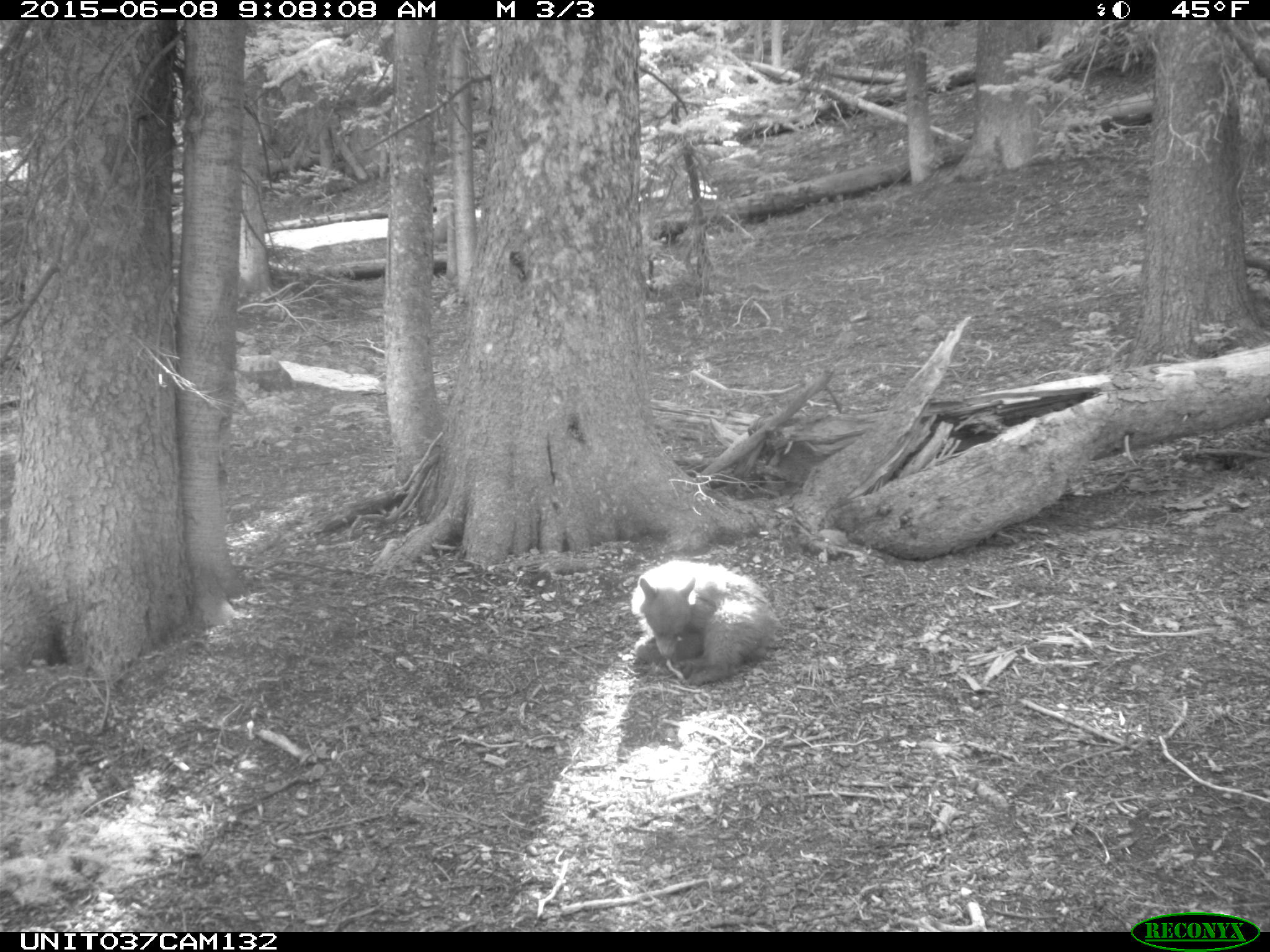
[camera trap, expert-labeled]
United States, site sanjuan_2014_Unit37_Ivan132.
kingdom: Animalia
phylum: Chordata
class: Mammalia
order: Carnivora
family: Ursidae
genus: Ursus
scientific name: Ursus americanus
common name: american black bear